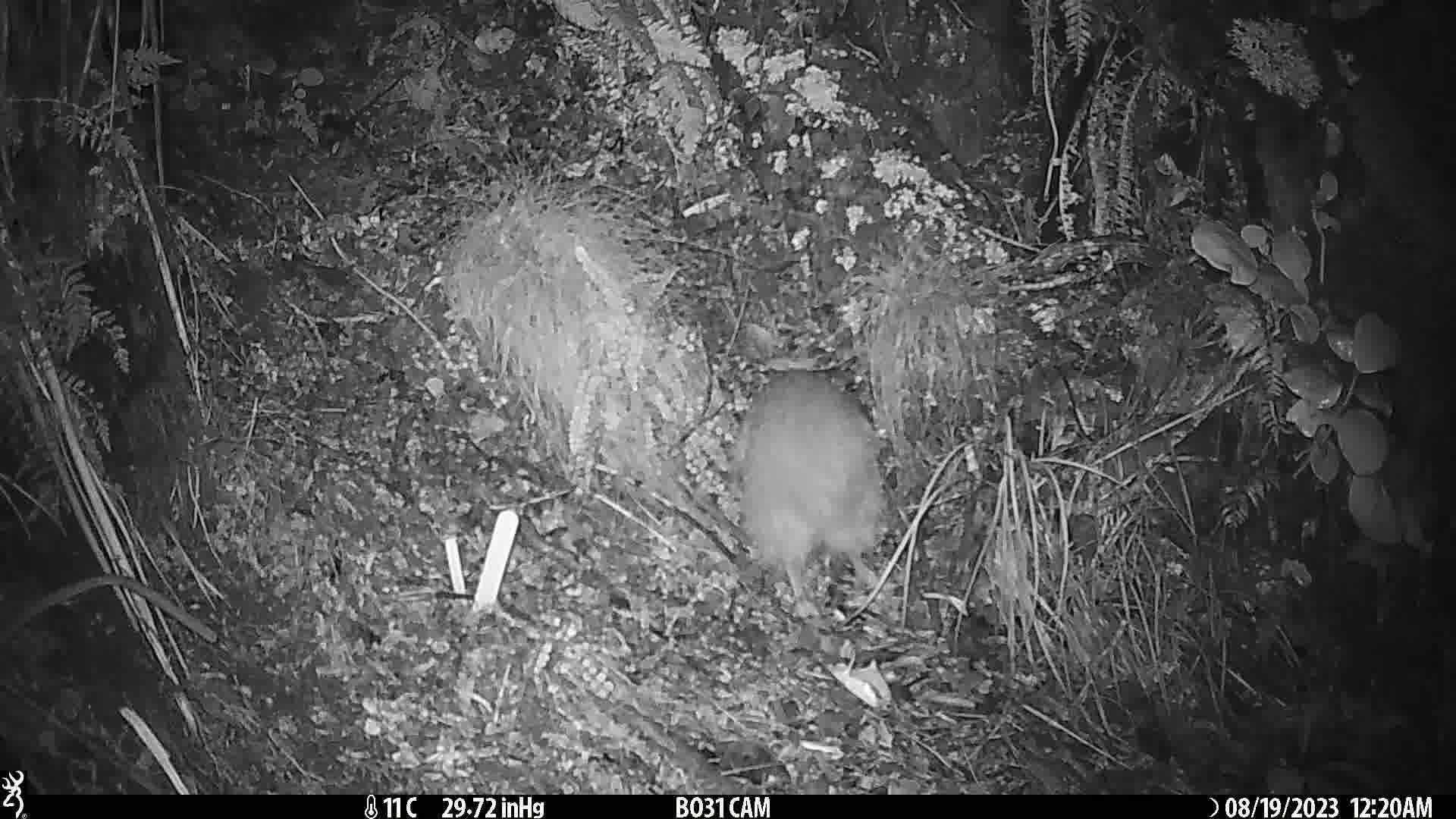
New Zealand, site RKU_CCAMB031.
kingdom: Animalia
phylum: Chordata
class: Aves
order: Apterygiformes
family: Apterygidae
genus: Apteryx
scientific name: Apteryx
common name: kiwi